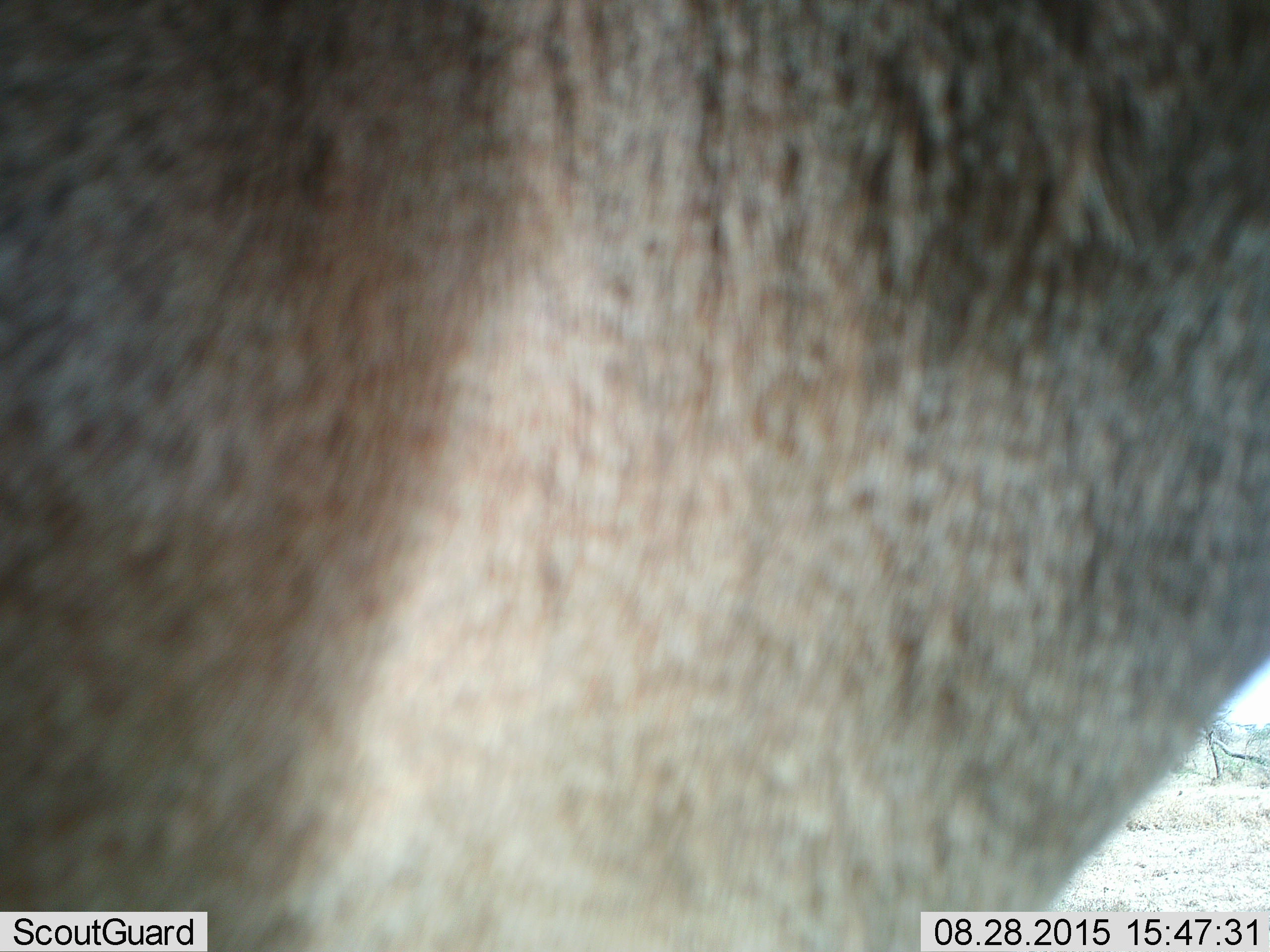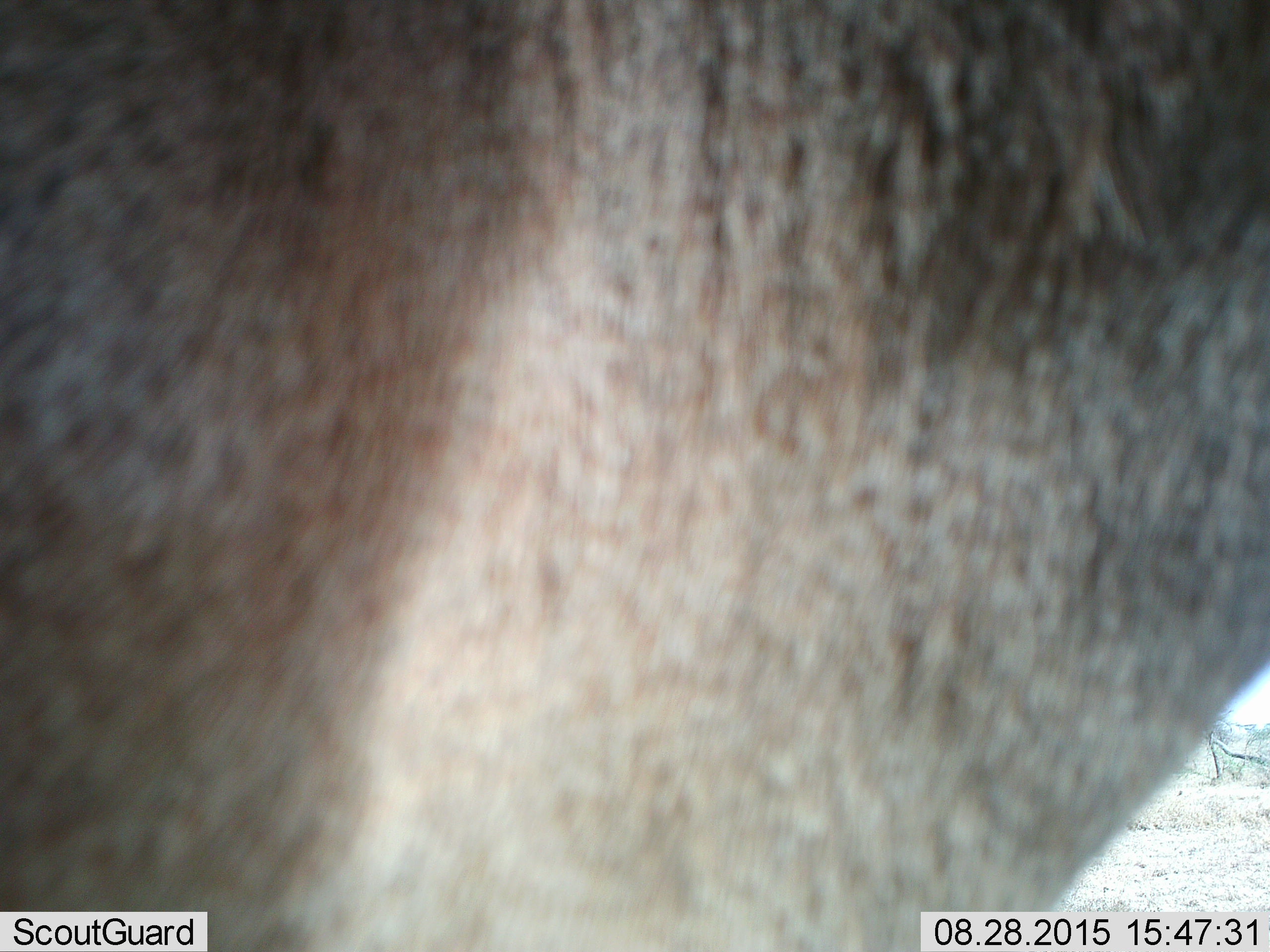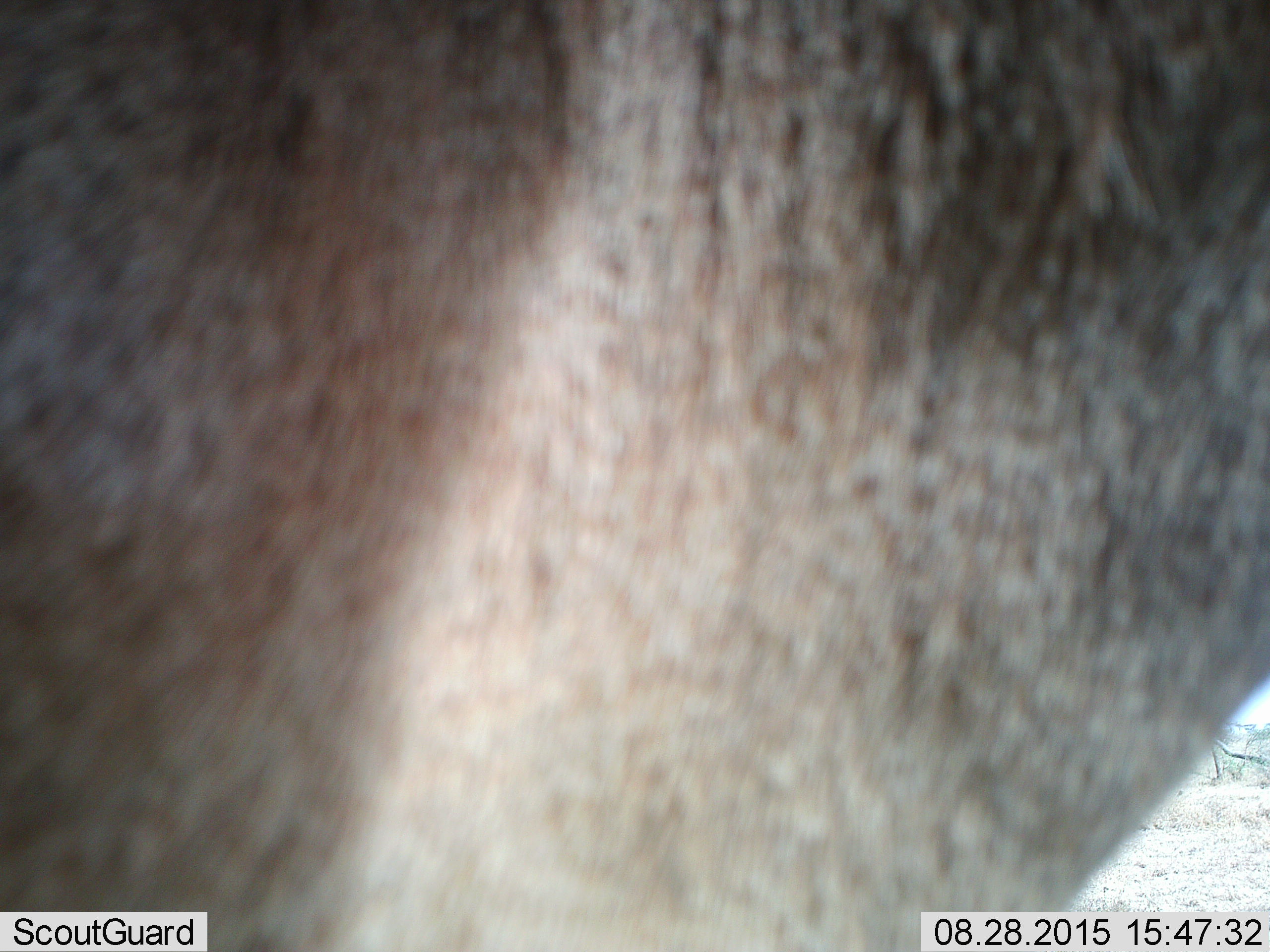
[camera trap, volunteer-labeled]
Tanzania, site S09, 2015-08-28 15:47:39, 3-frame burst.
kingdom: Animalia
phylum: Chordata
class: Mammalia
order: Artiodactyla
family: Bovidae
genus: Eudorcas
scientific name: Eudorcas thomsonii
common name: thomson's gazelle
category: gazellethomsons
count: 1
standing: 100%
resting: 0%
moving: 0%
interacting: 0%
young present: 0%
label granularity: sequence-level